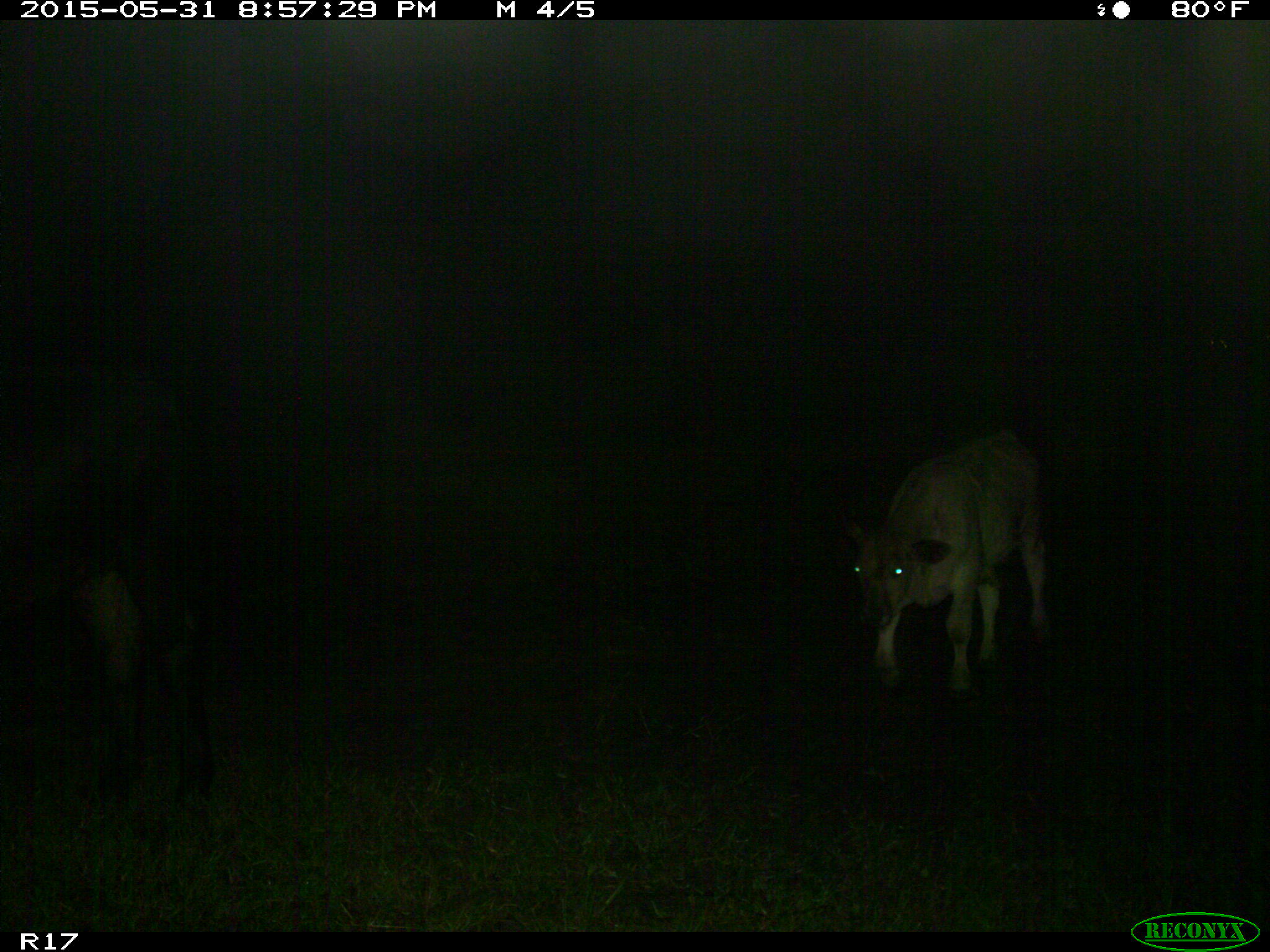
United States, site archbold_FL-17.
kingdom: Animalia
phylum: Chordata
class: Mammalia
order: Artiodactyla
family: Bovidae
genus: Bos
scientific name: Bos taurus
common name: domestic cow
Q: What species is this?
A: Bos taurus (domestic cow).